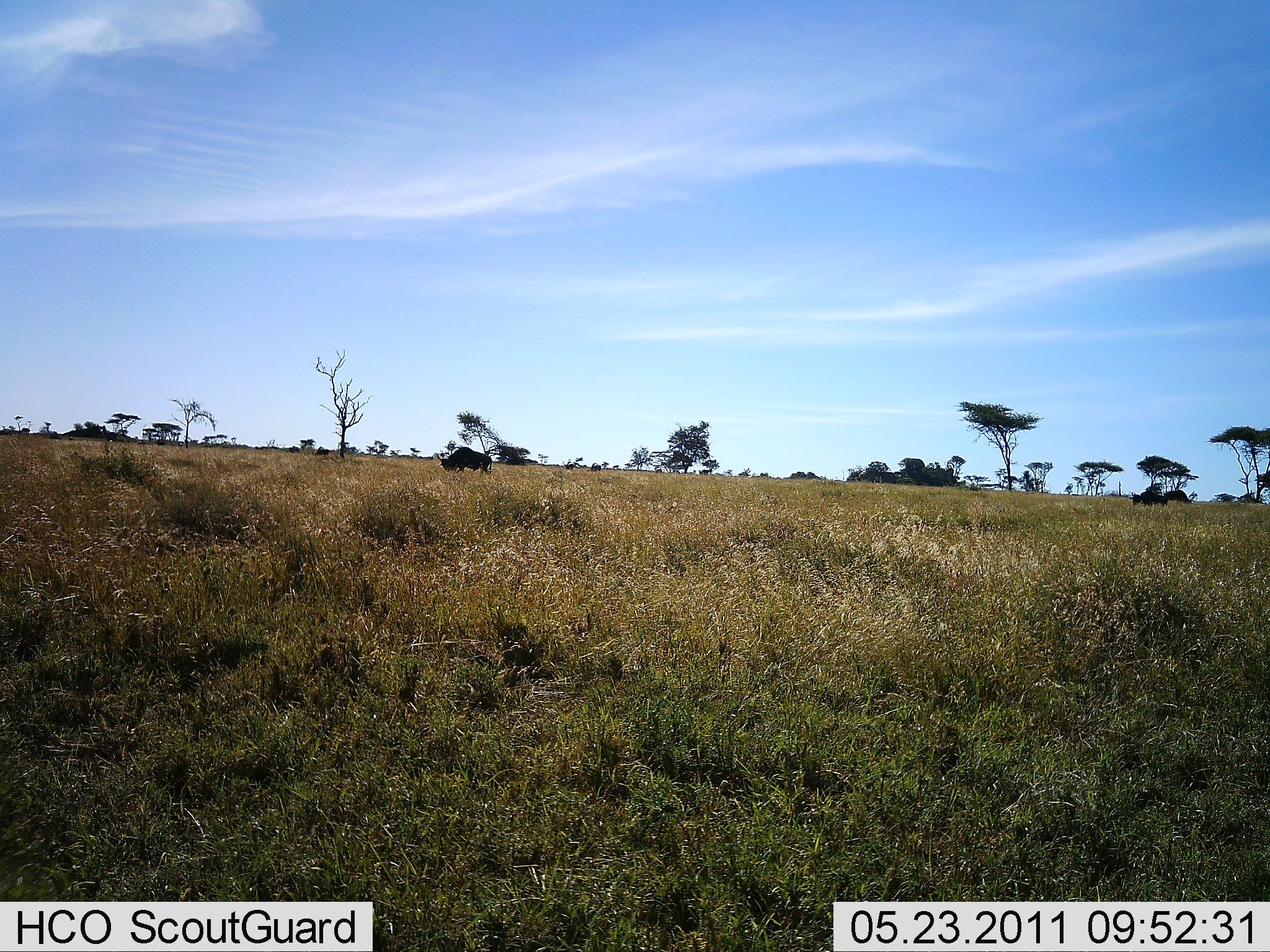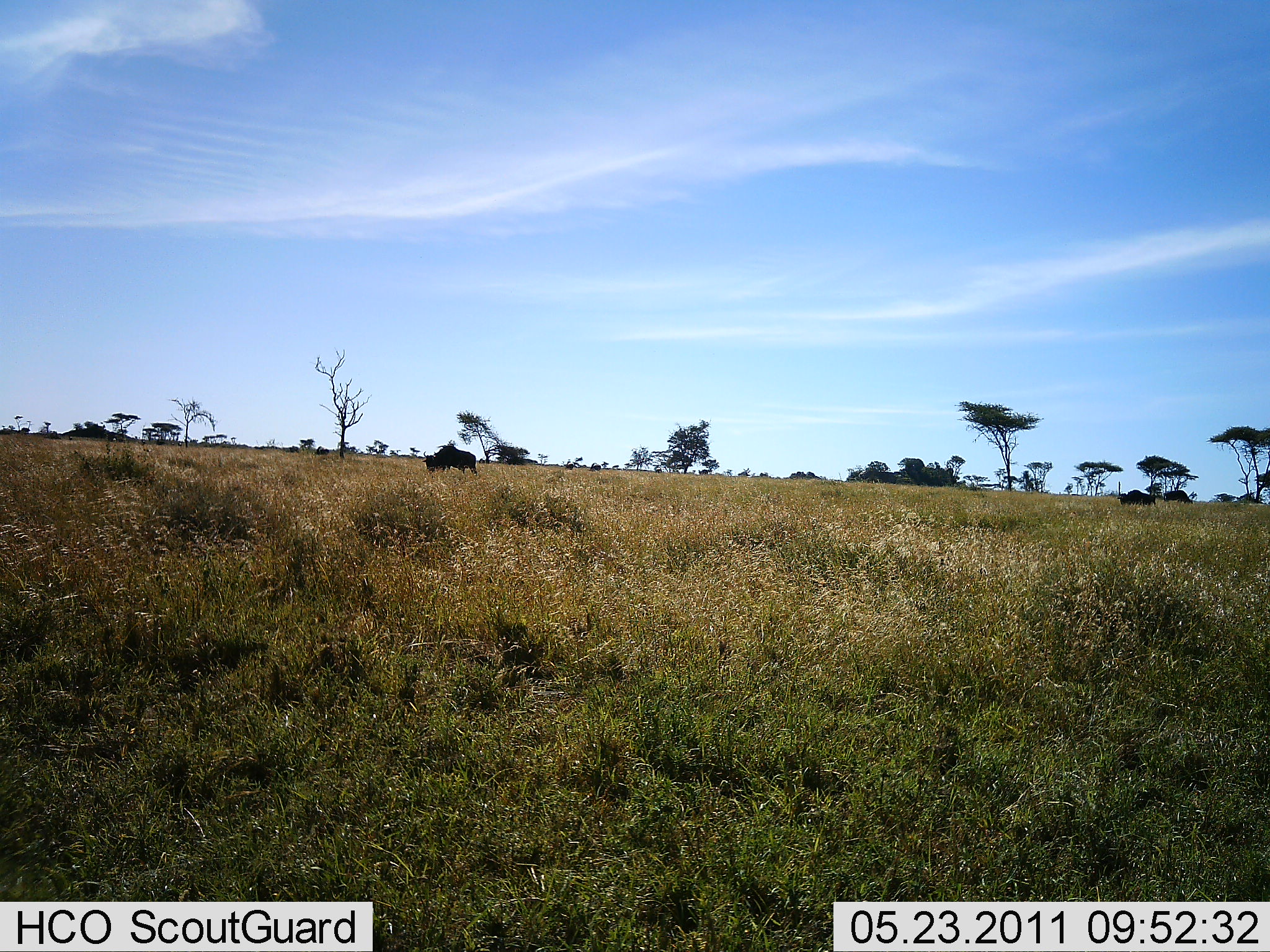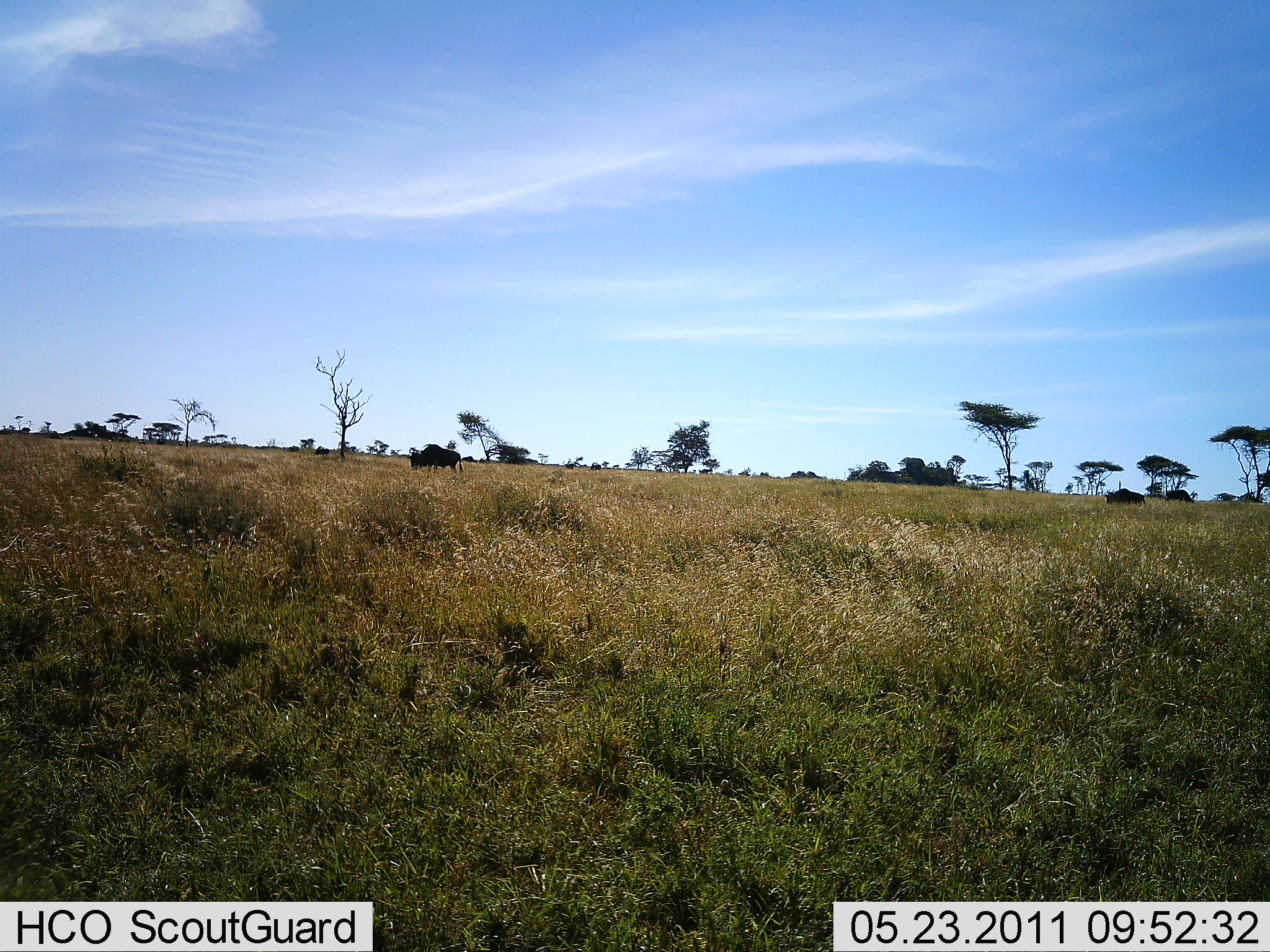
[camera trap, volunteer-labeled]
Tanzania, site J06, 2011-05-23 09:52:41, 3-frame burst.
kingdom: Animalia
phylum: Chordata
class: Mammalia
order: Artiodactyla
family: Bovidae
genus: Connochaetes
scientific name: Connochaetes taurinus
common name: blue wildebeest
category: wildebeest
Wildebeest (blue wildebeest) (Connochaetes taurinus), count 3. Behavior (volunteer vote fractions): standing 20%, resting 0%, moving 80%, interacting 0%. Young present (vote fraction): 0%. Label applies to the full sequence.